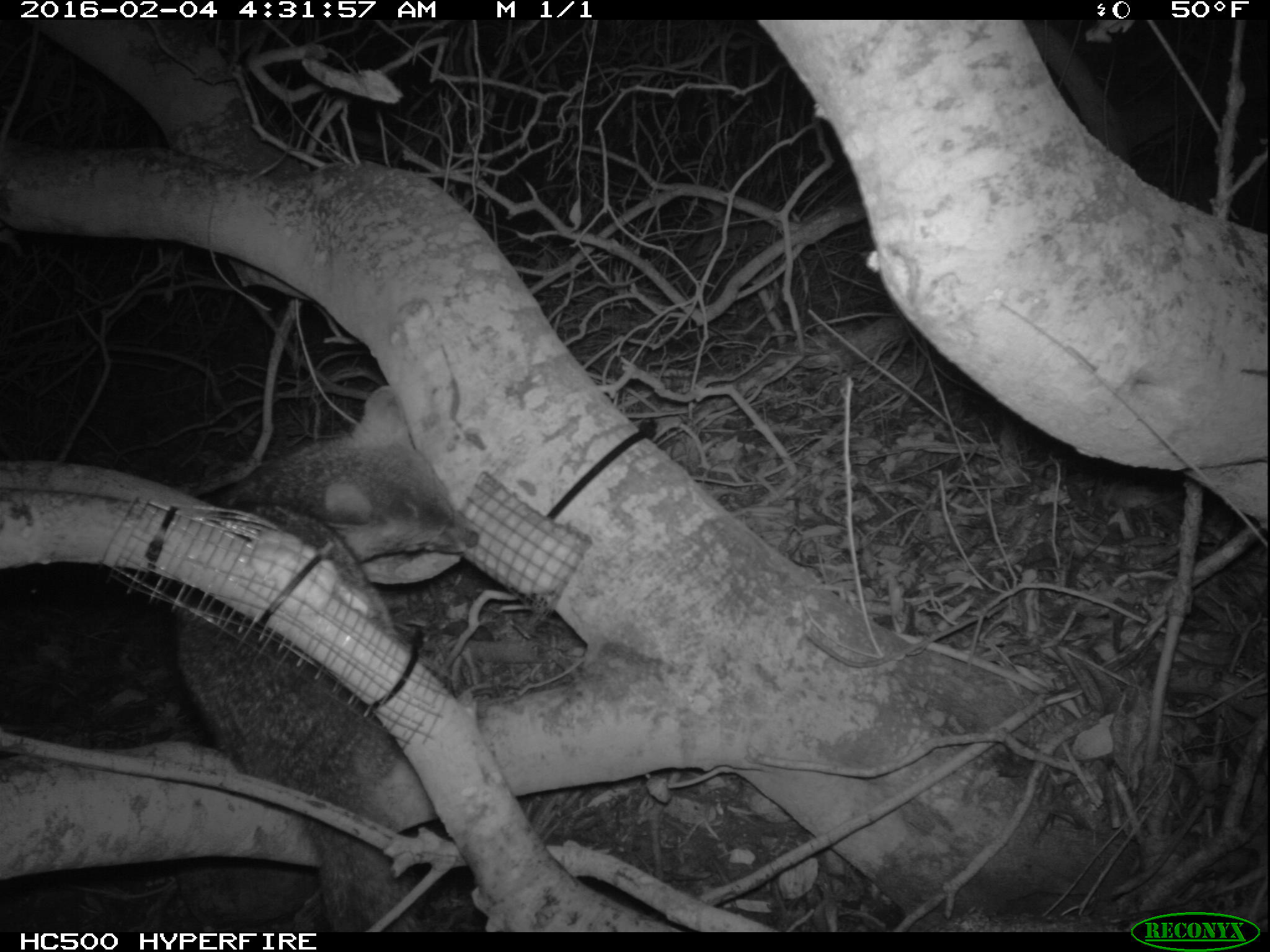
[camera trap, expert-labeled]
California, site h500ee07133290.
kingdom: Animalia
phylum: Chordata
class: Mammalia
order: Carnivora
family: Canidae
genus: Urocyon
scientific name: Urocyon littoralis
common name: island fox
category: fox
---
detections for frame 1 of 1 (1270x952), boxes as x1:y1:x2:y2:
fox: 175:387:485:926